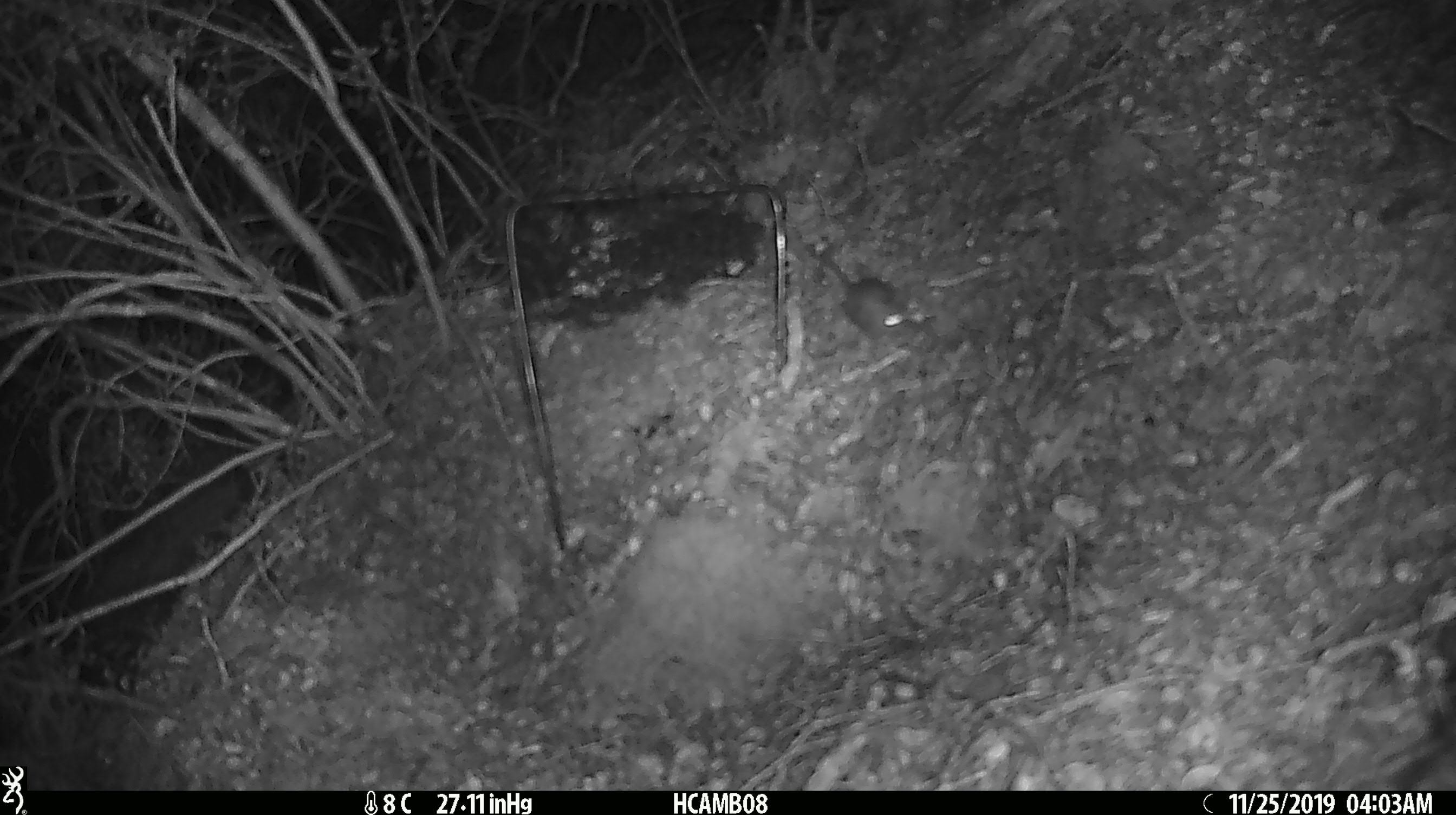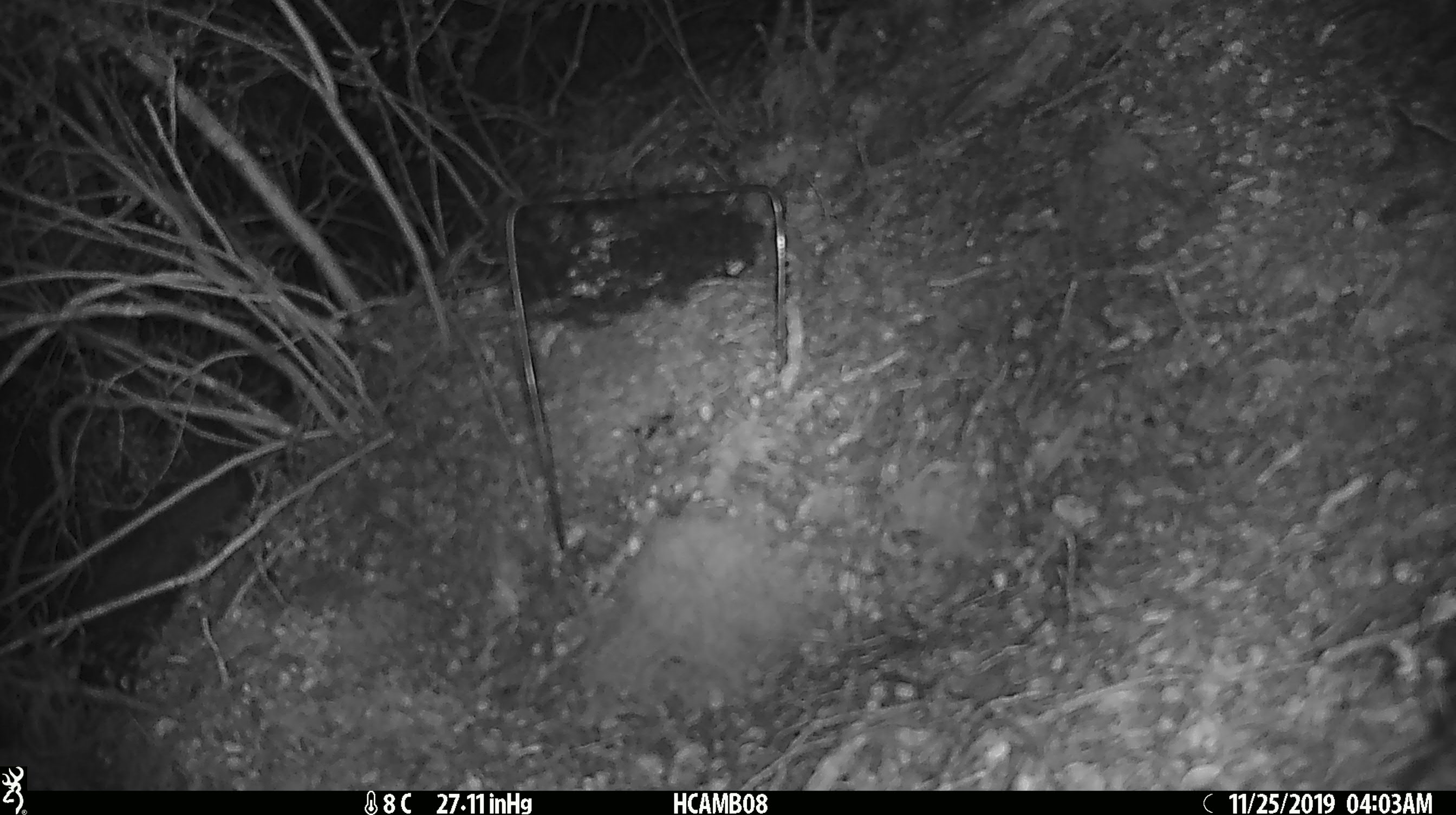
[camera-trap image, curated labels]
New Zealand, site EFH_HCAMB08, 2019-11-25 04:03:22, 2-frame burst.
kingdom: Animalia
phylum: Chordata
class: Mammalia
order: Rodentia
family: Muridae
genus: Mus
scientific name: Mus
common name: mouse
Mouse (Mus).